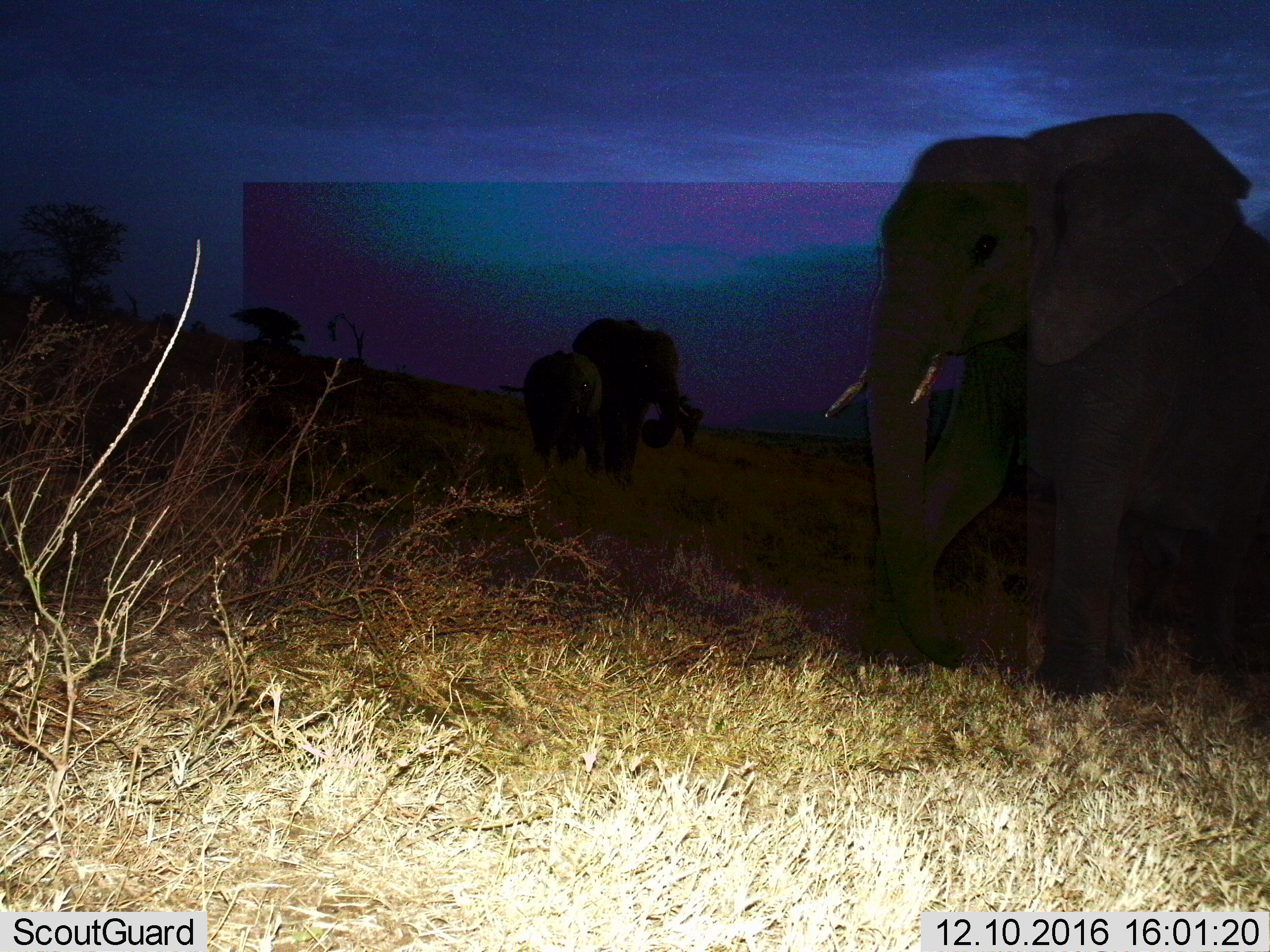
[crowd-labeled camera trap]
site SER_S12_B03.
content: unidentified animal